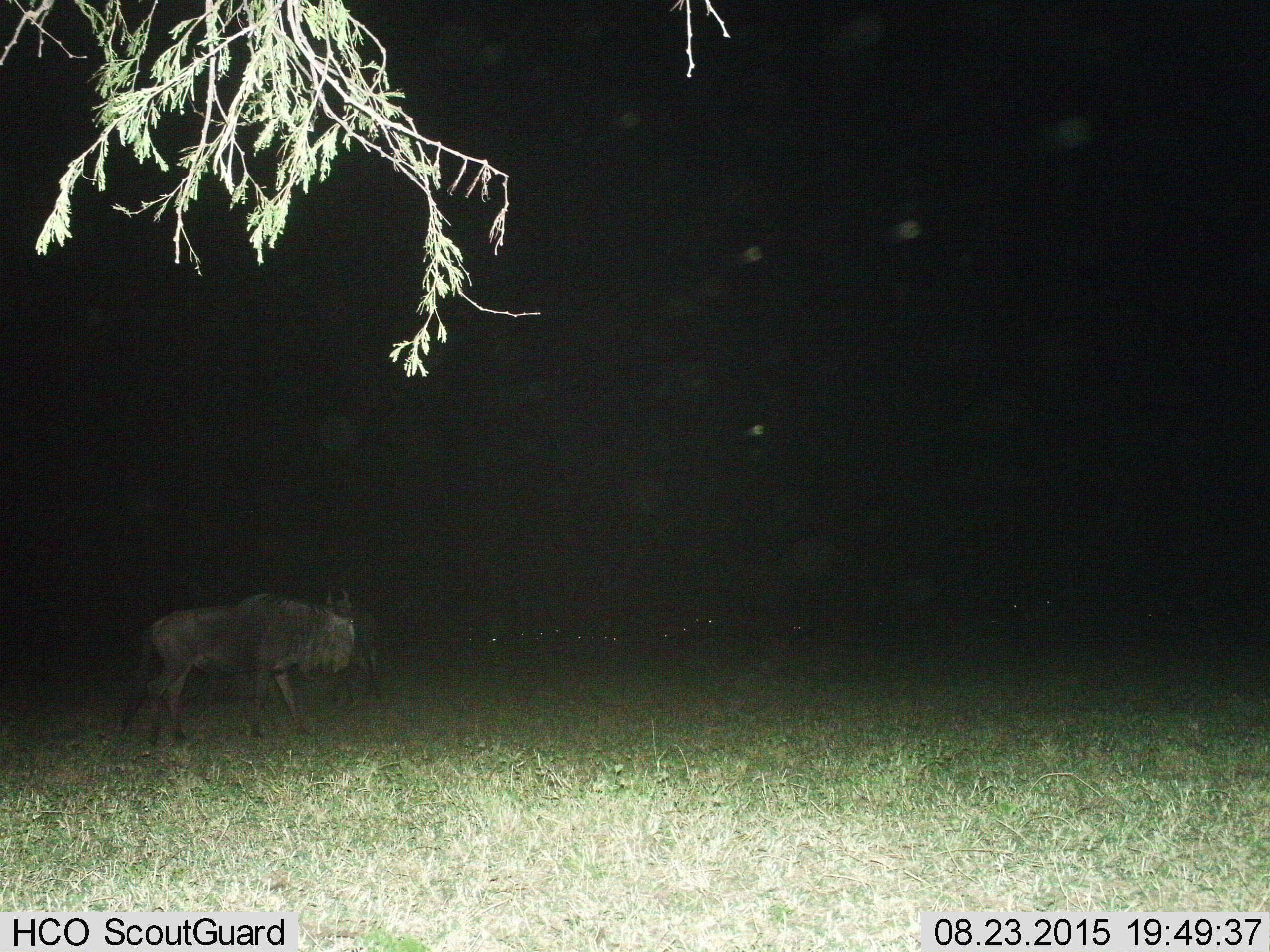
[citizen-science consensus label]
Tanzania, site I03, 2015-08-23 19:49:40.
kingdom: Animalia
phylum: Chordata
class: Mammalia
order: Artiodactyla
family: Bovidae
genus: Connochaetes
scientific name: Connochaetes taurinus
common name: blue wildebeest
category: wildebeest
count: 2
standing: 56%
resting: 0%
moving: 56%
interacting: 0%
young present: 0%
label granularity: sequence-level